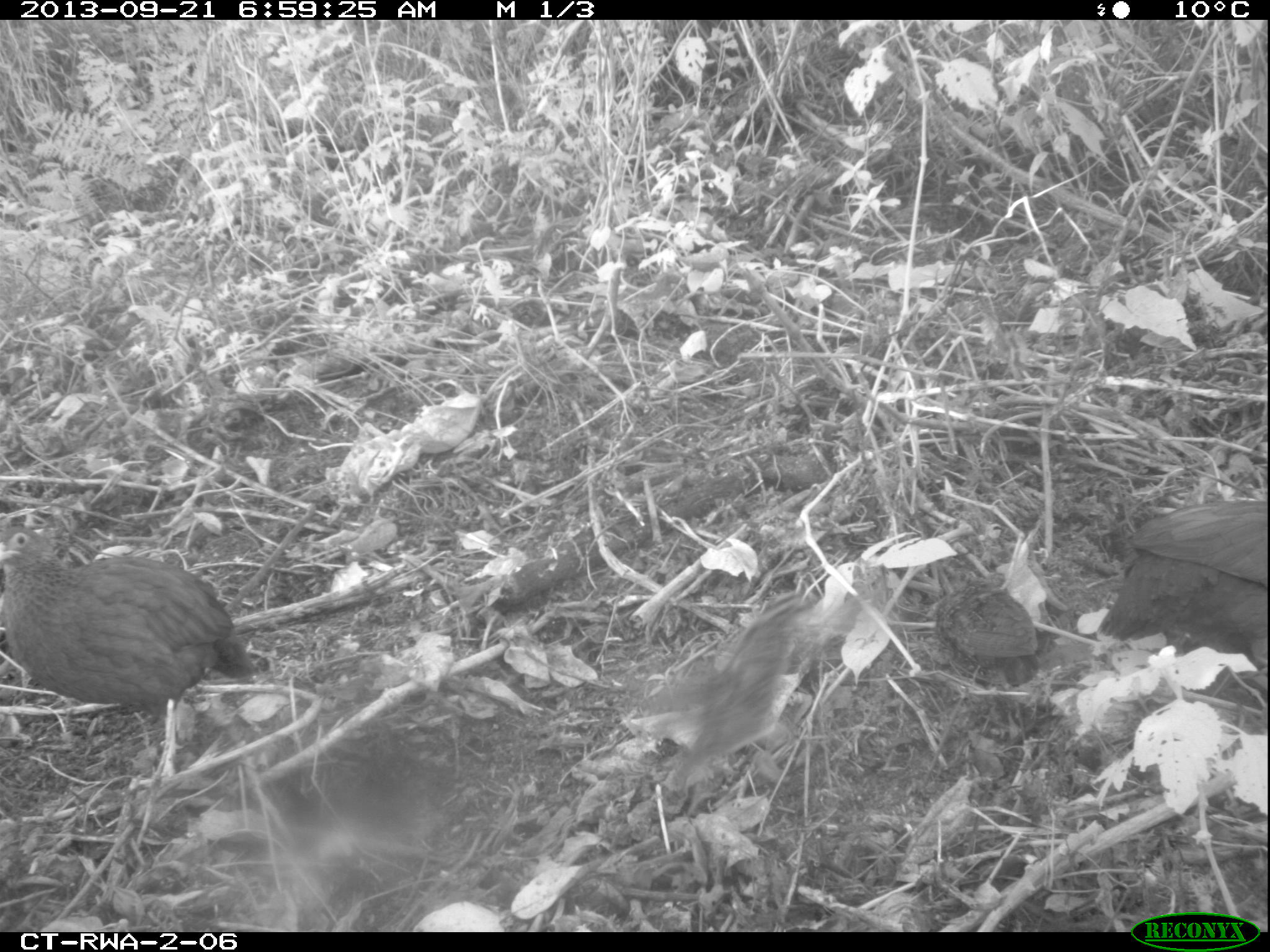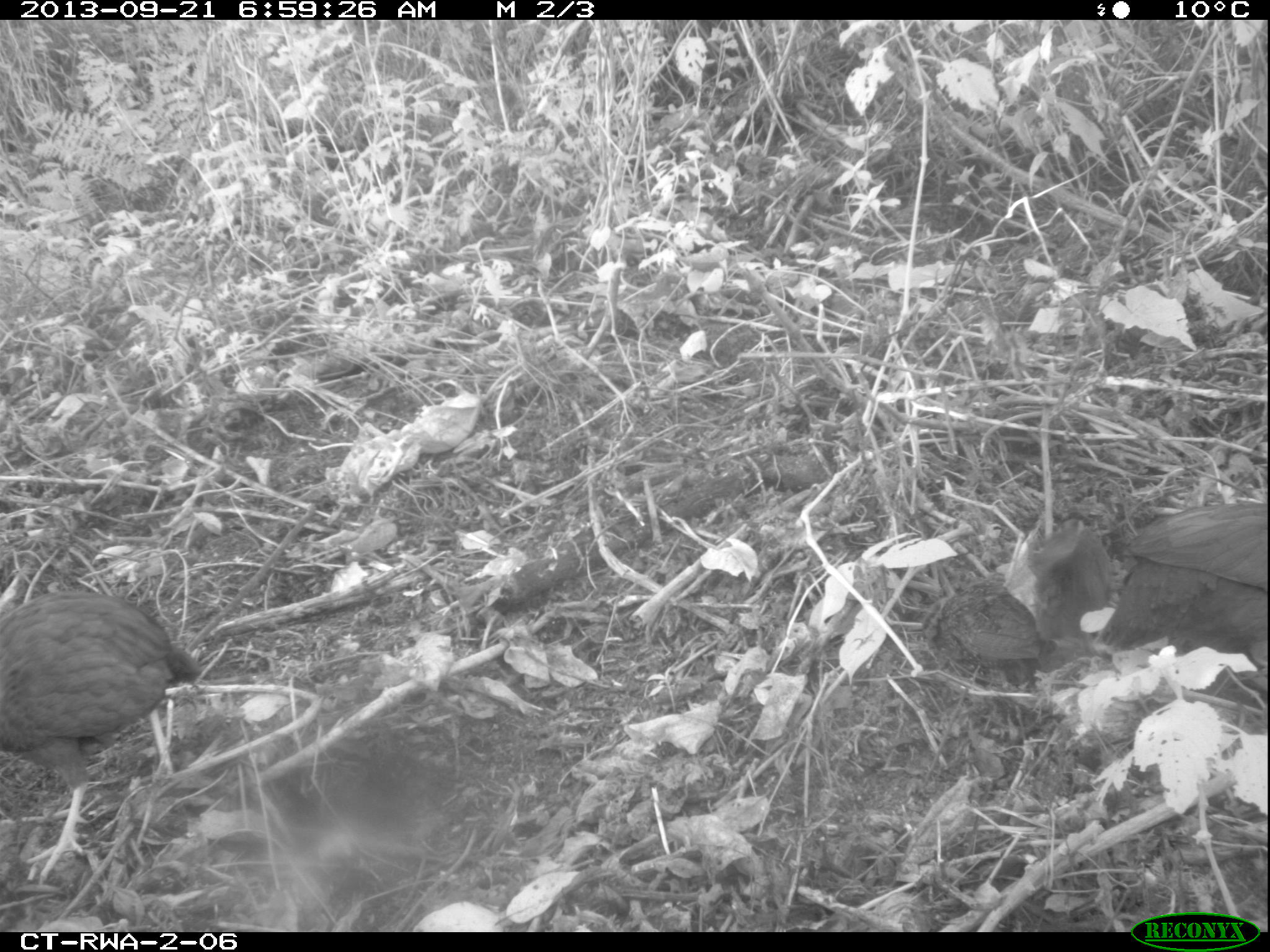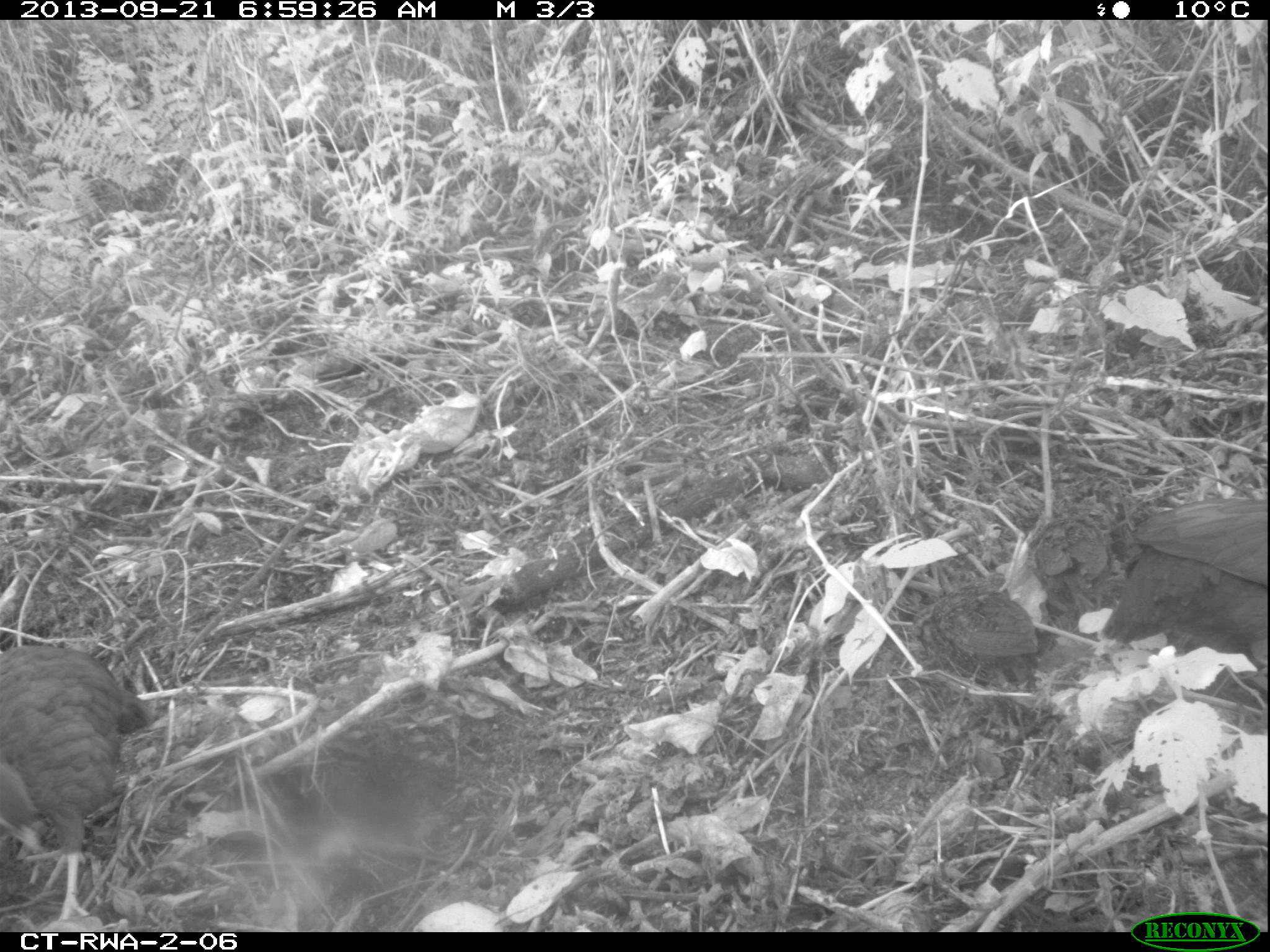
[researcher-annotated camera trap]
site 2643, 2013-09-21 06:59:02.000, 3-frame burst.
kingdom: Animalia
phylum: Chordata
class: Aves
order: Galliformes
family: Phasianidae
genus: Pternistis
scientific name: Pternistis nobilis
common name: handsome francolin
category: francolinus nobilis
Francolinus nobilis (handsome francolin) (Pternistis nobilis), count 5.